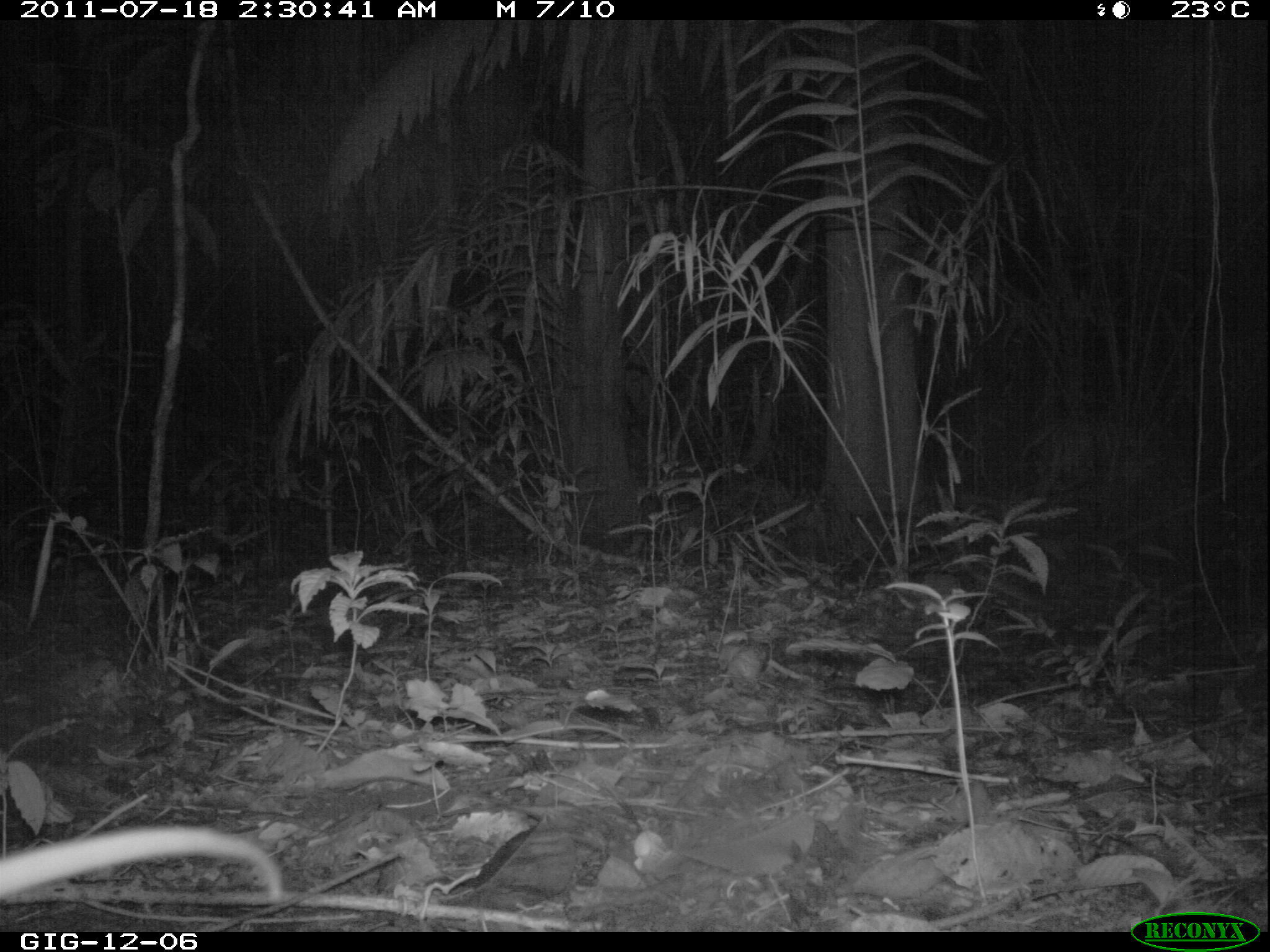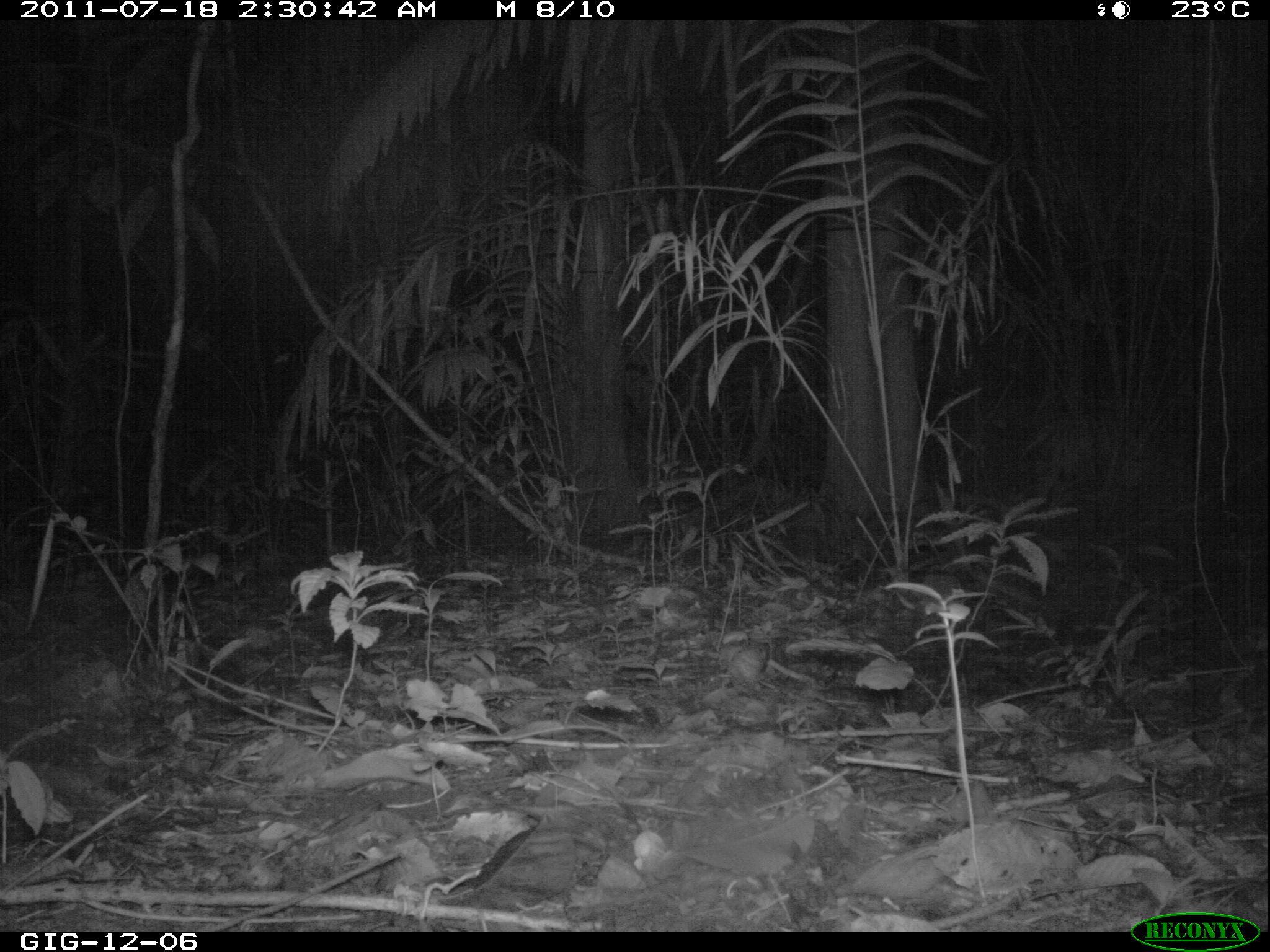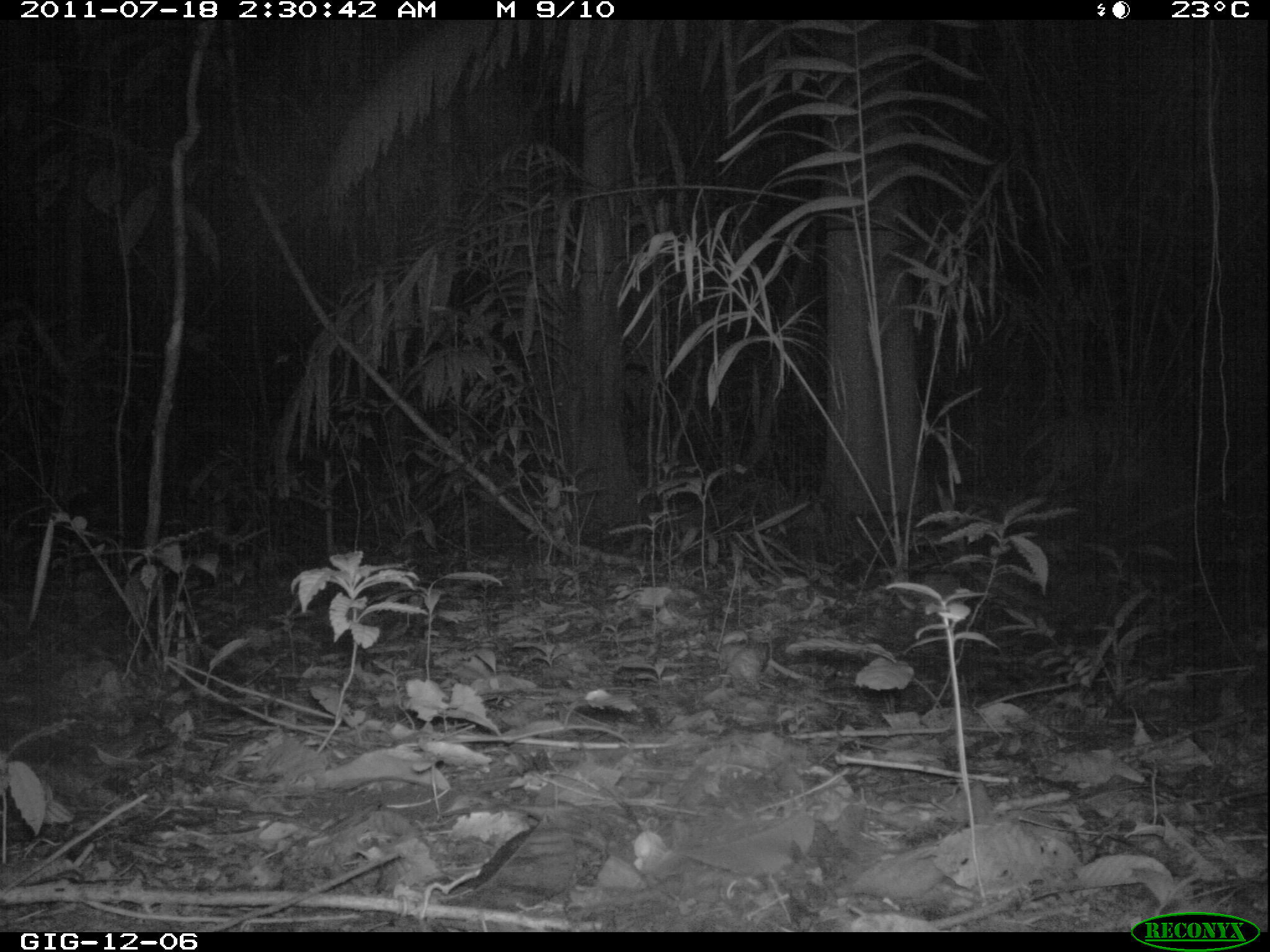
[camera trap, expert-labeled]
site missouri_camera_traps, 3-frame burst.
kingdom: Animalia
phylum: Chordata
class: Mammalia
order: Didelphimorphia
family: Didelphidae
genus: Didelphis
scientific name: Didelphis marsupialis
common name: common opossum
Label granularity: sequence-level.